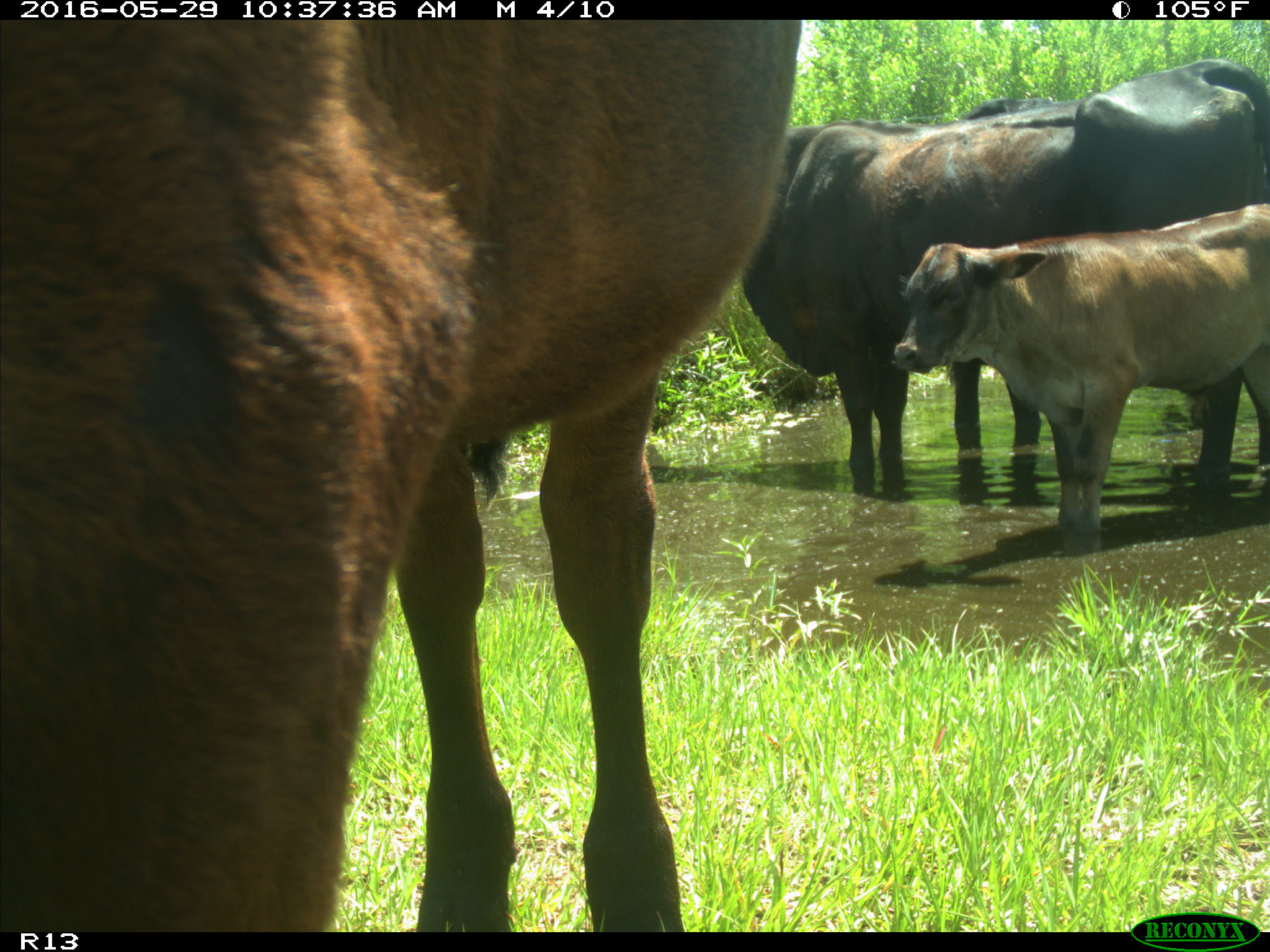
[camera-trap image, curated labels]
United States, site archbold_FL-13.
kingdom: Animalia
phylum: Chordata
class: Mammalia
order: Artiodactyla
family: Bovidae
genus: Bos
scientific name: Bos taurus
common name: domestic cow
Bos taurus (domestic cow).